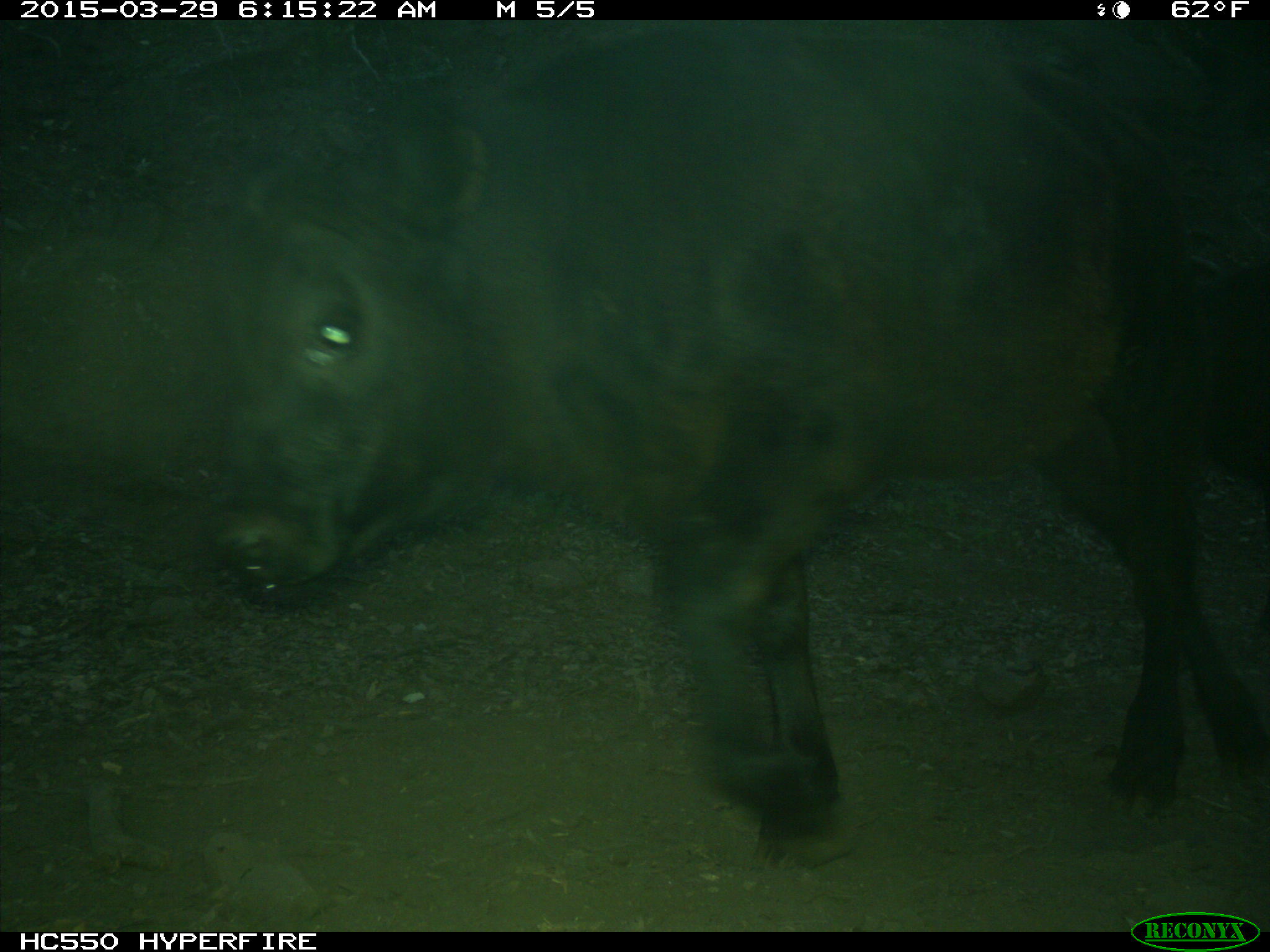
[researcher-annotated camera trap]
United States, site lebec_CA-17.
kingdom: Animalia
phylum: Chordata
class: Mammalia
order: Artiodactyla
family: Bovidae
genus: Bos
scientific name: Bos taurus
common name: domestic cow